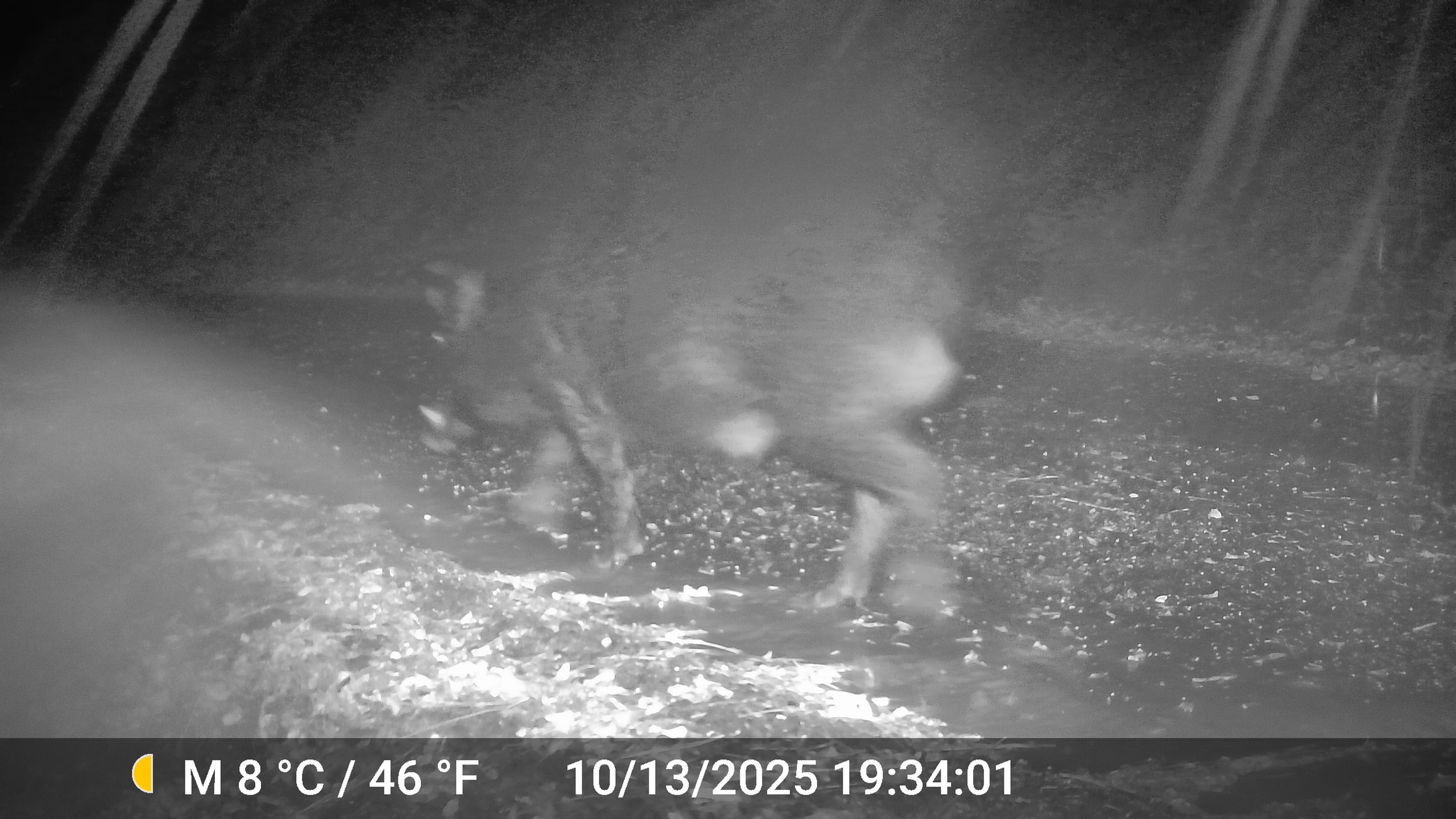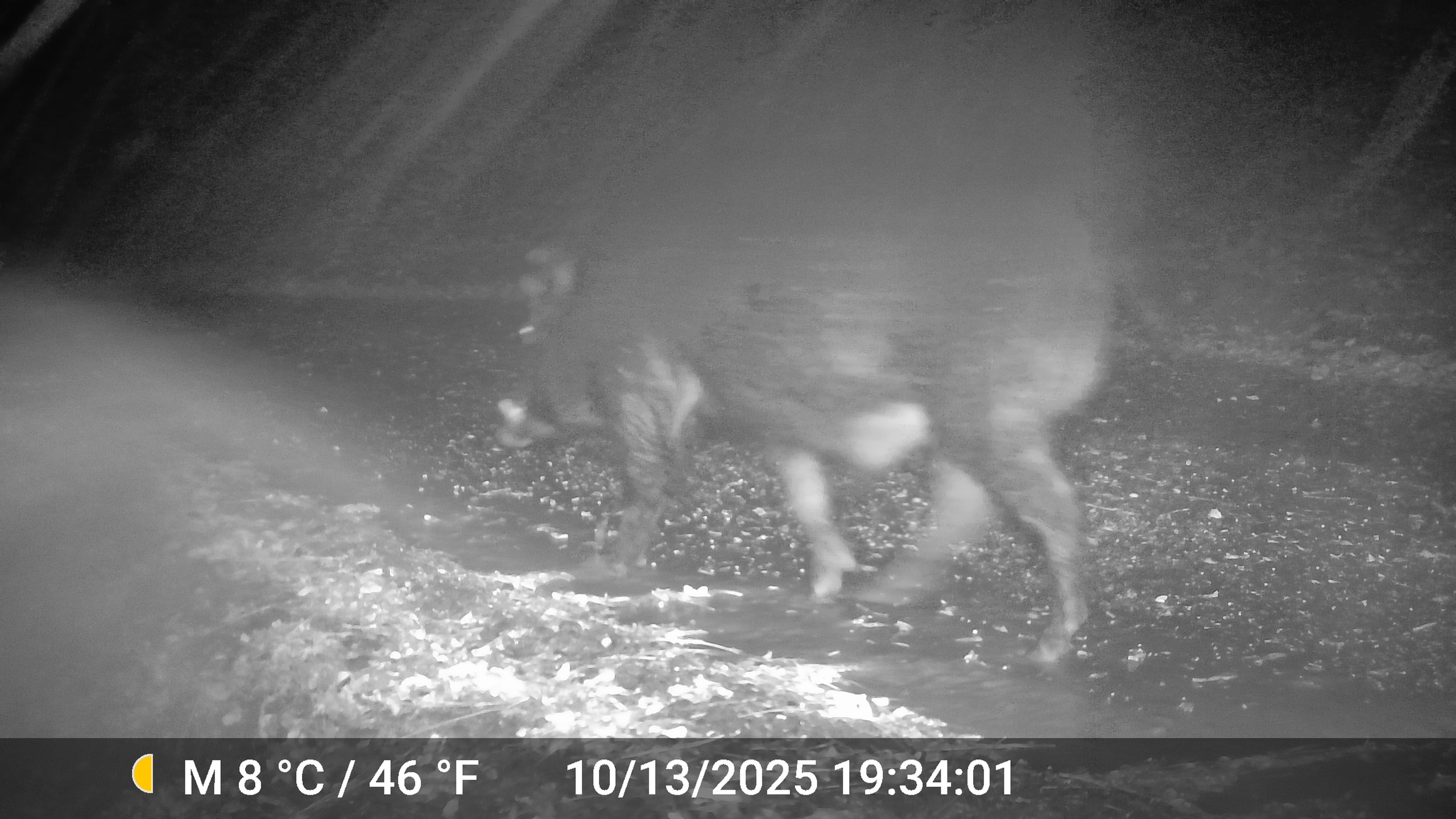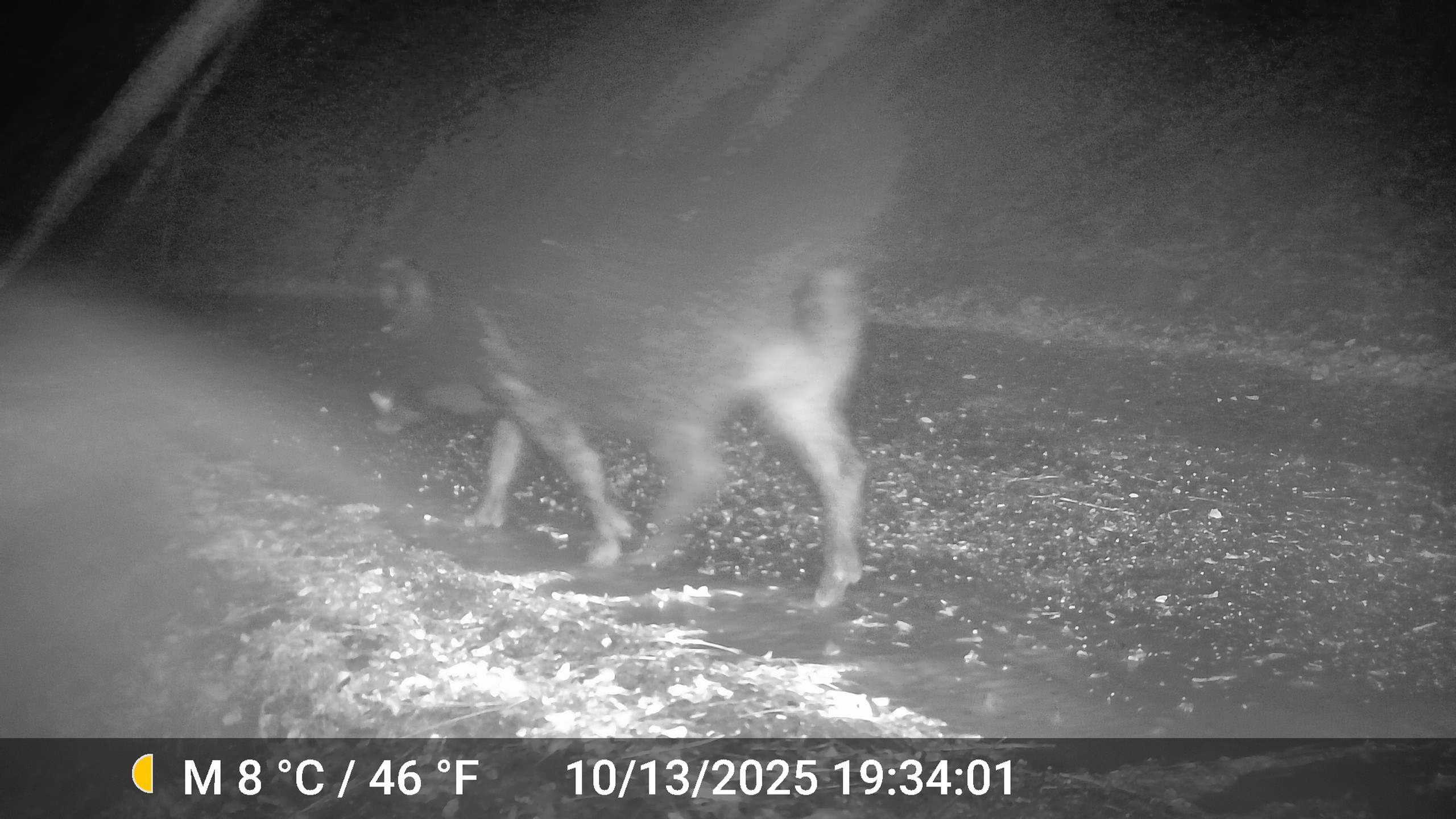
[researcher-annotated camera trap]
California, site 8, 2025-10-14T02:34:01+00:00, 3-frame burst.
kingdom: Animalia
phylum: Chordata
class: Mammalia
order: Artiodactyla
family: Suidae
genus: Sus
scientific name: Sus scrofa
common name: wild boar